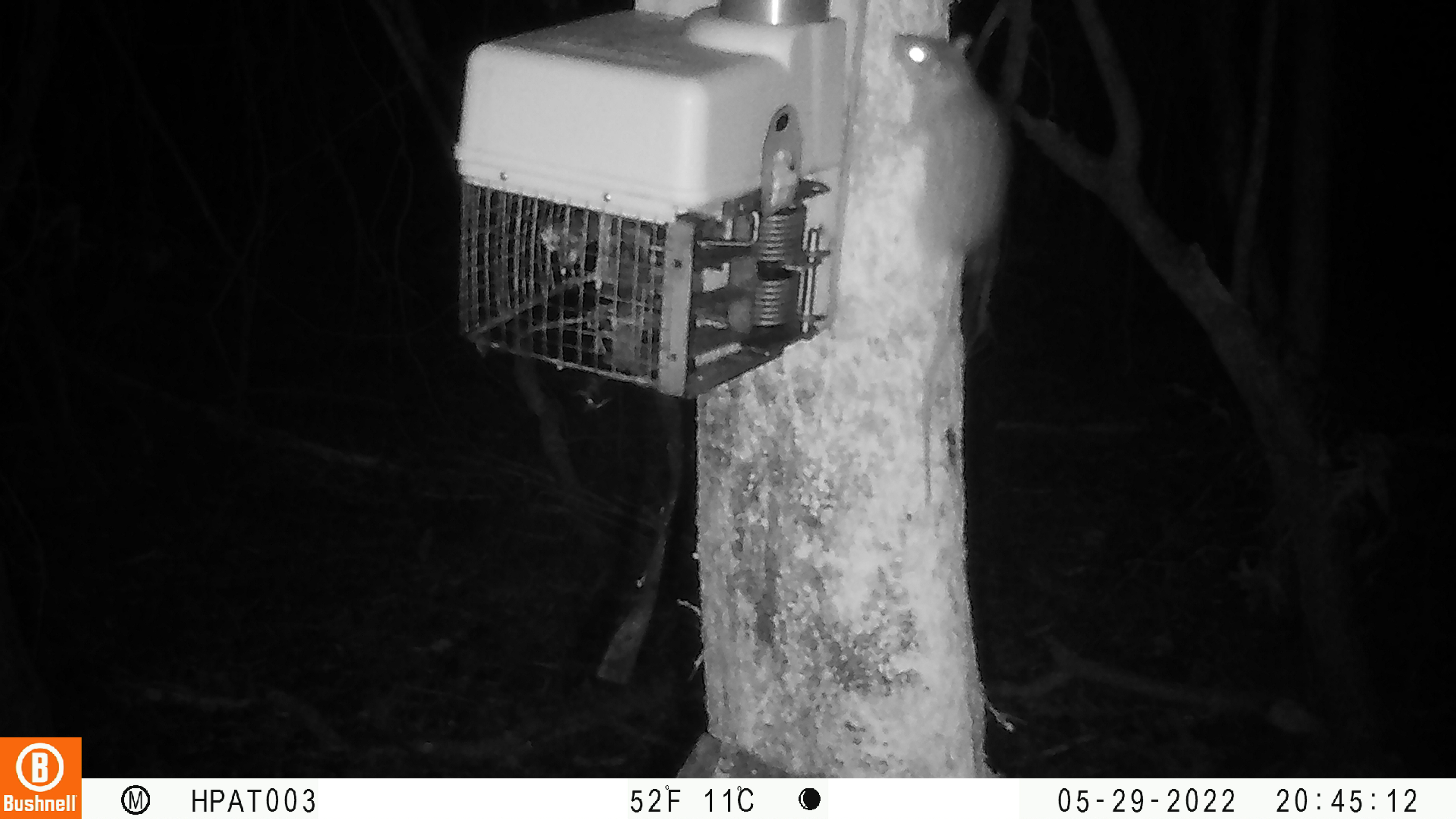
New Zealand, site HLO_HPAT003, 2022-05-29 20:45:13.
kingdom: Animalia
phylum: Chordata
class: Mammalia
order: Rodentia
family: Muridae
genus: Rattus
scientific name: Rattus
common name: rat